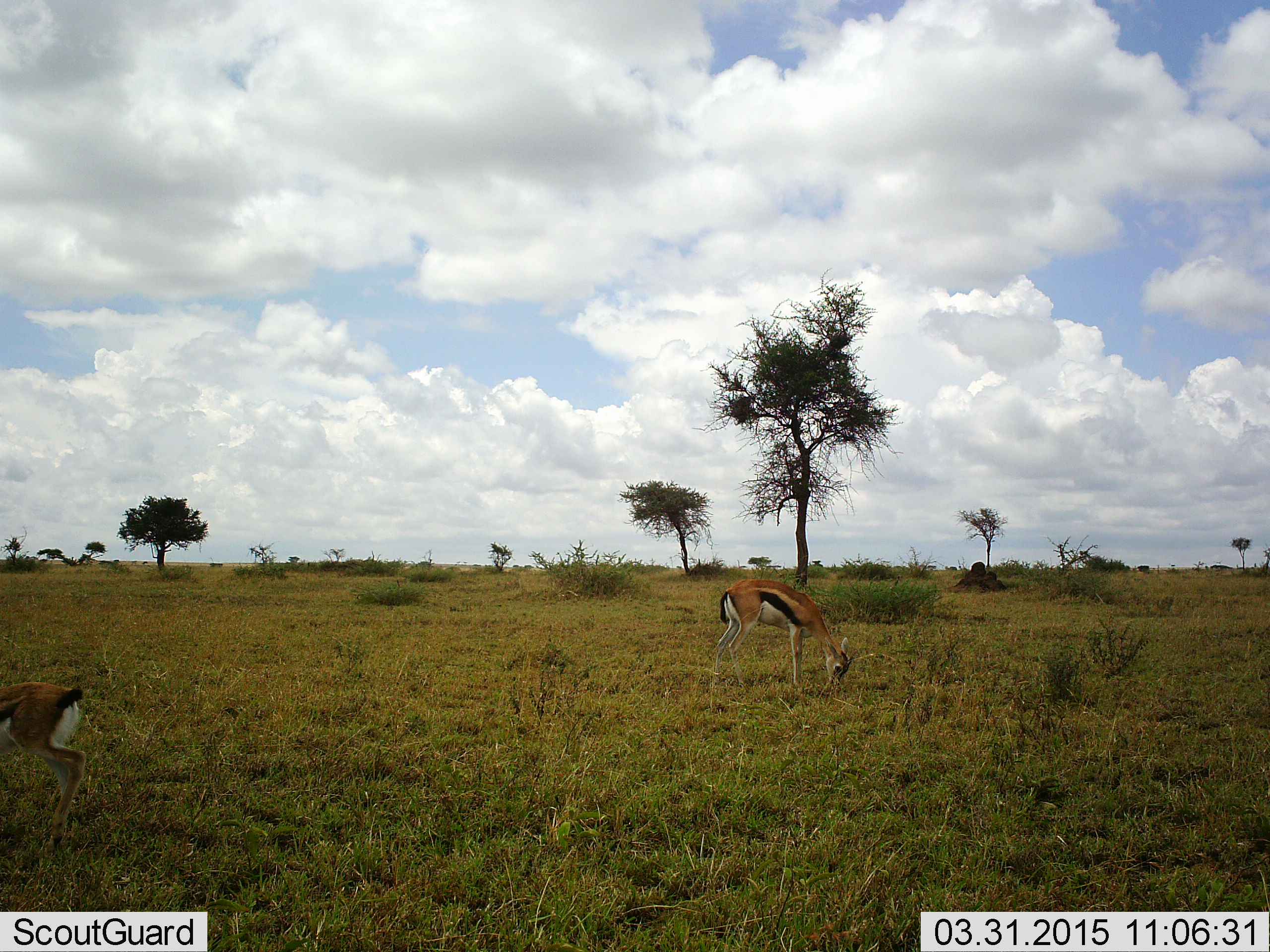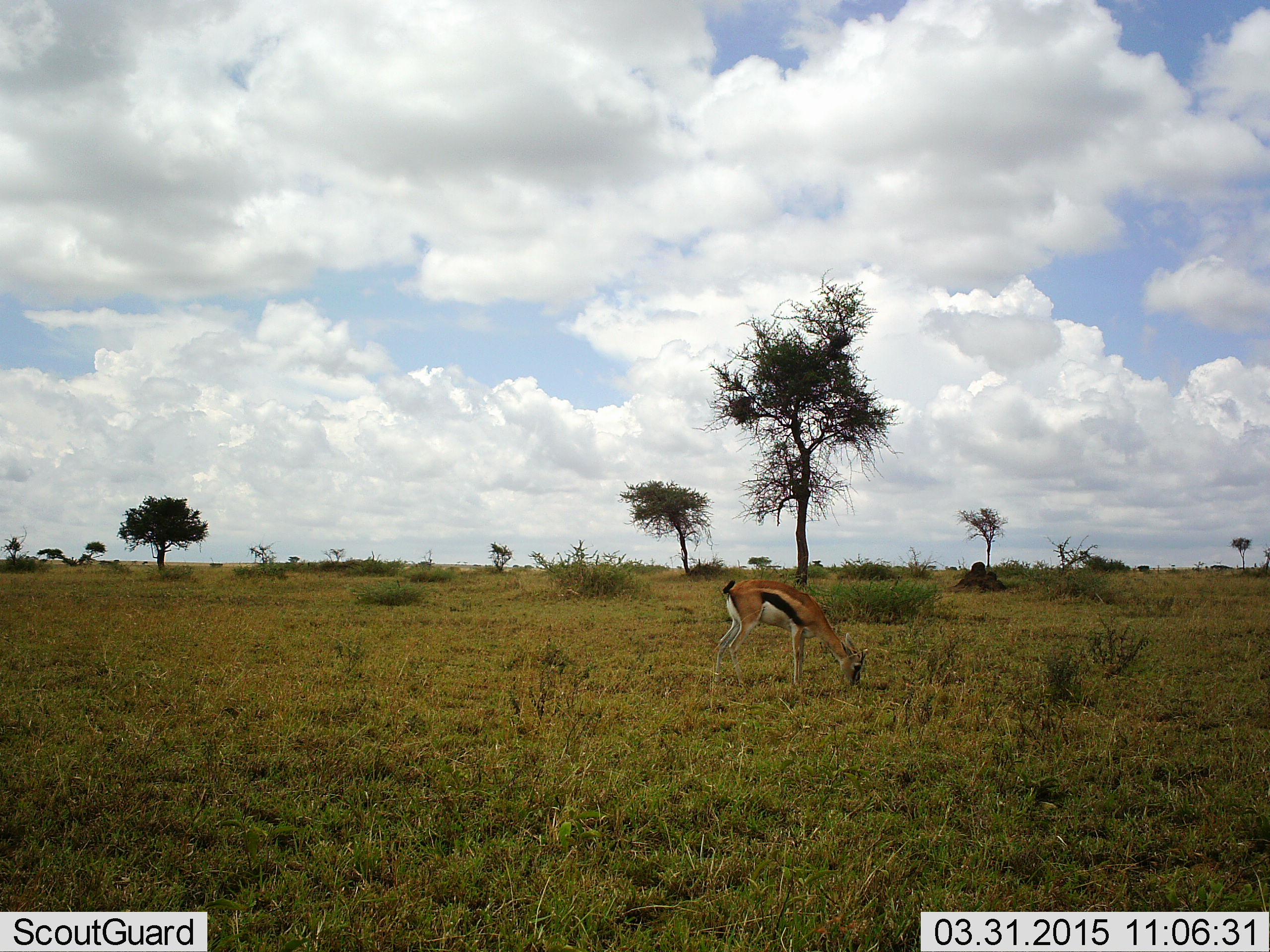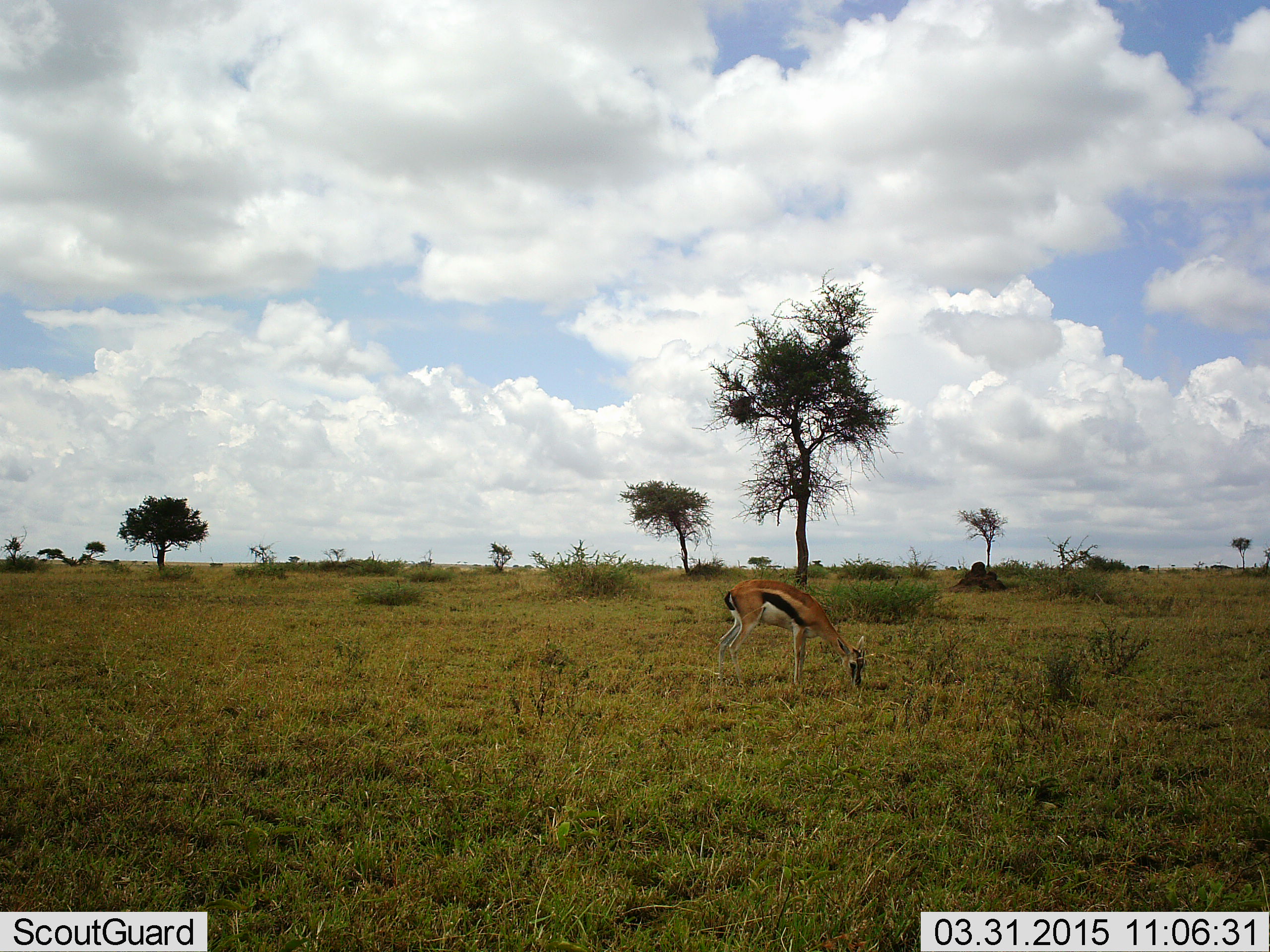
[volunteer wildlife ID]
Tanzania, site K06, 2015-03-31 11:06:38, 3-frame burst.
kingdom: Animalia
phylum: Chordata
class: Mammalia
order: Artiodactyla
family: Bovidae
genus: Eudorcas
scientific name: Eudorcas thomsonii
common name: thomson's gazelle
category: gazellethomsons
Gazellethomsons (thomson's gazelle) (Eudorcas thomsonii), count 1. Behavior (volunteer vote fractions): standing 10%, resting 0%, moving 40%, interacting 0%. Young present (vote fraction): 0%. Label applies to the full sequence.